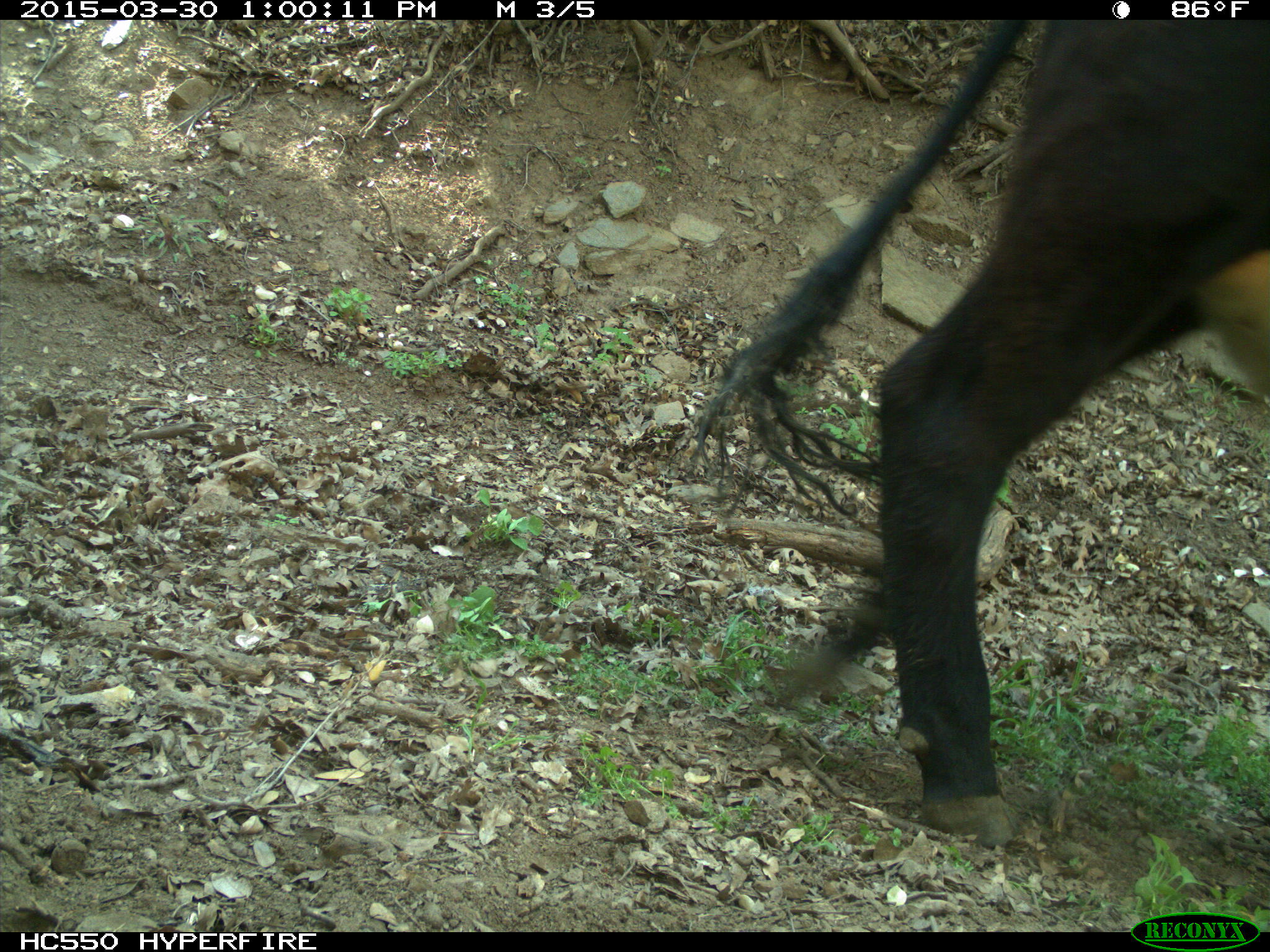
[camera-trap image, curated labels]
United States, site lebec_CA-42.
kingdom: Animalia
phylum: Chordata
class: Mammalia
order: Artiodactyla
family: Bovidae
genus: Bos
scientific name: Bos taurus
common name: domestic cow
Bos taurus (domestic cow).